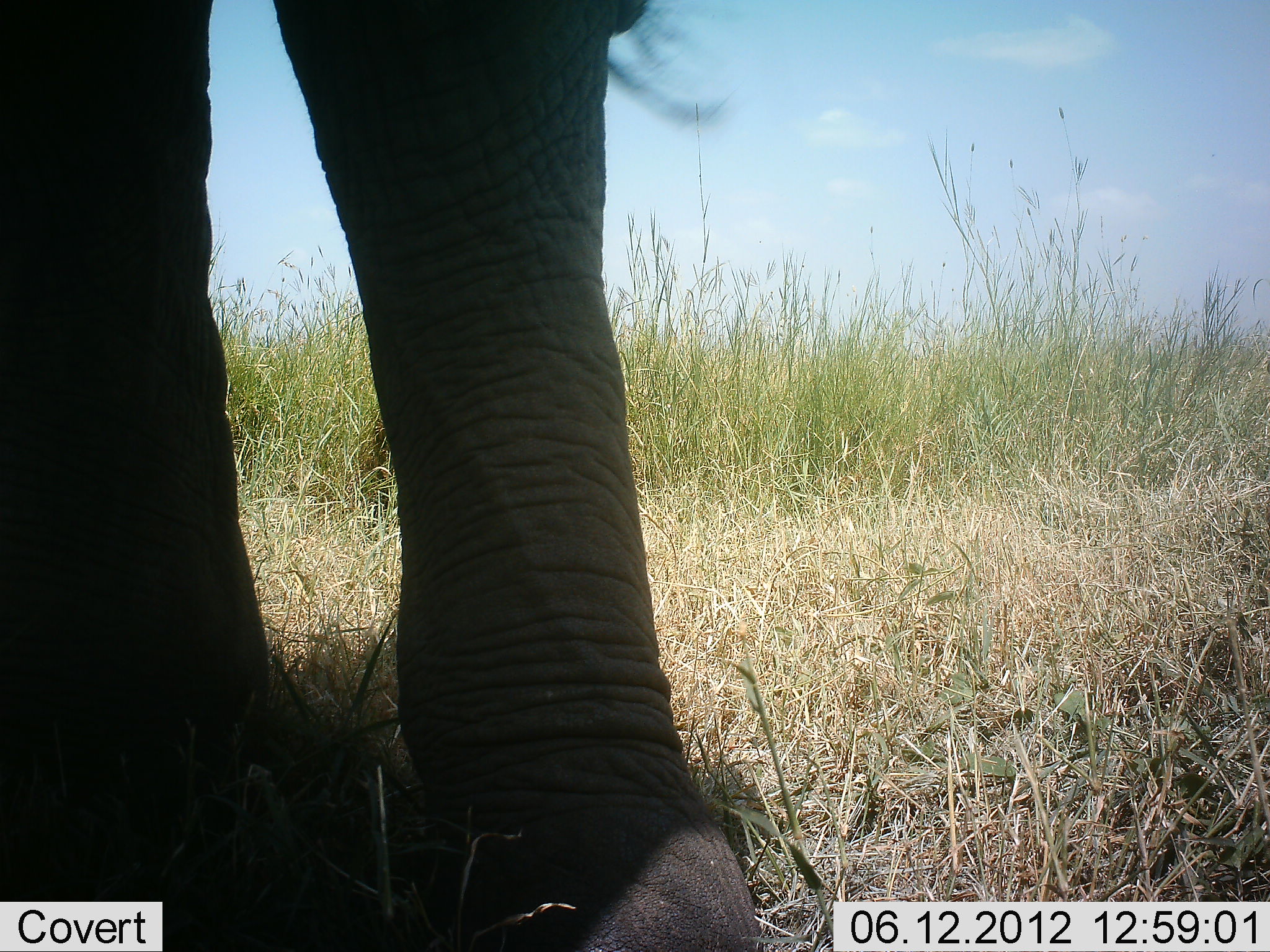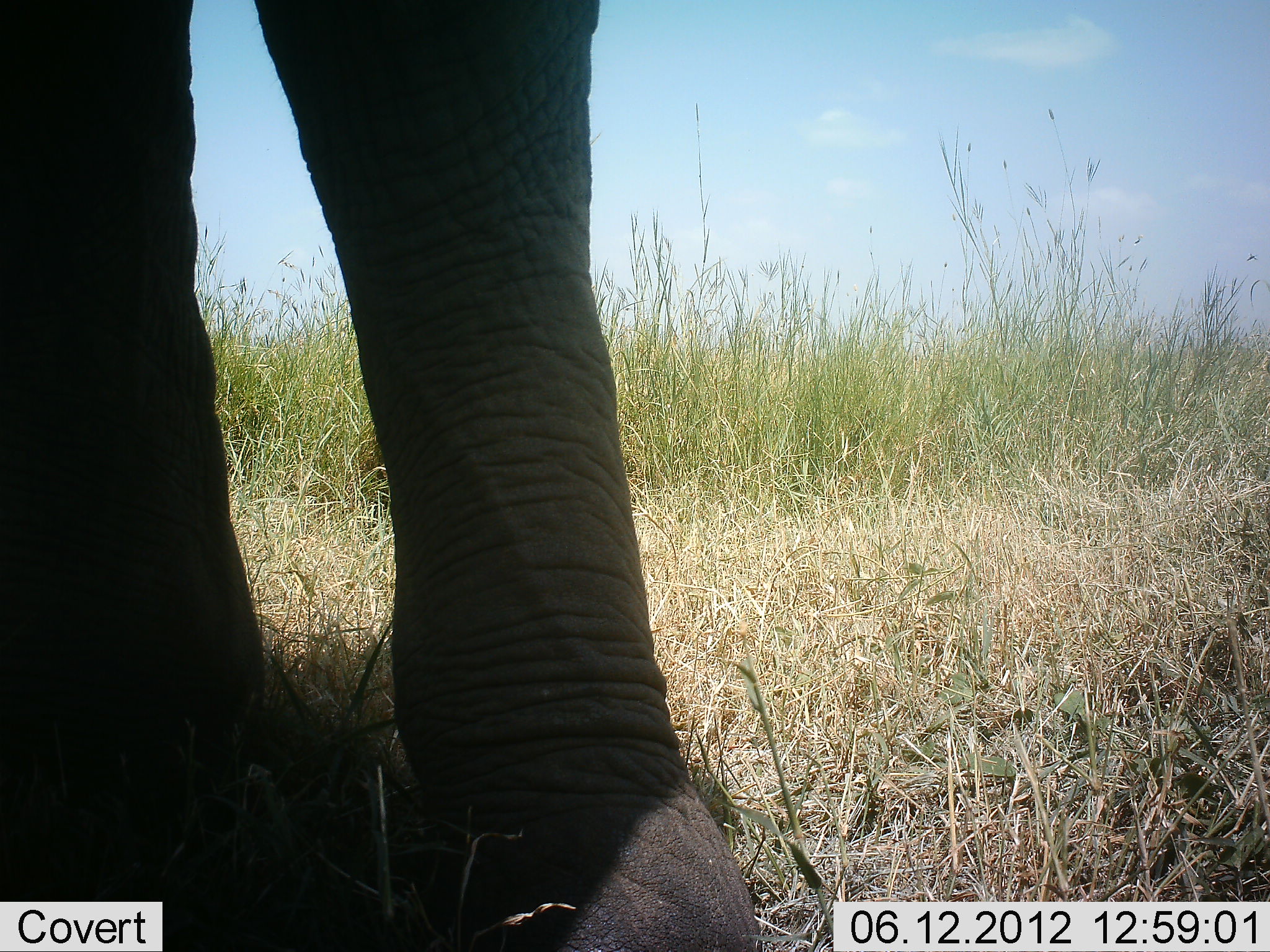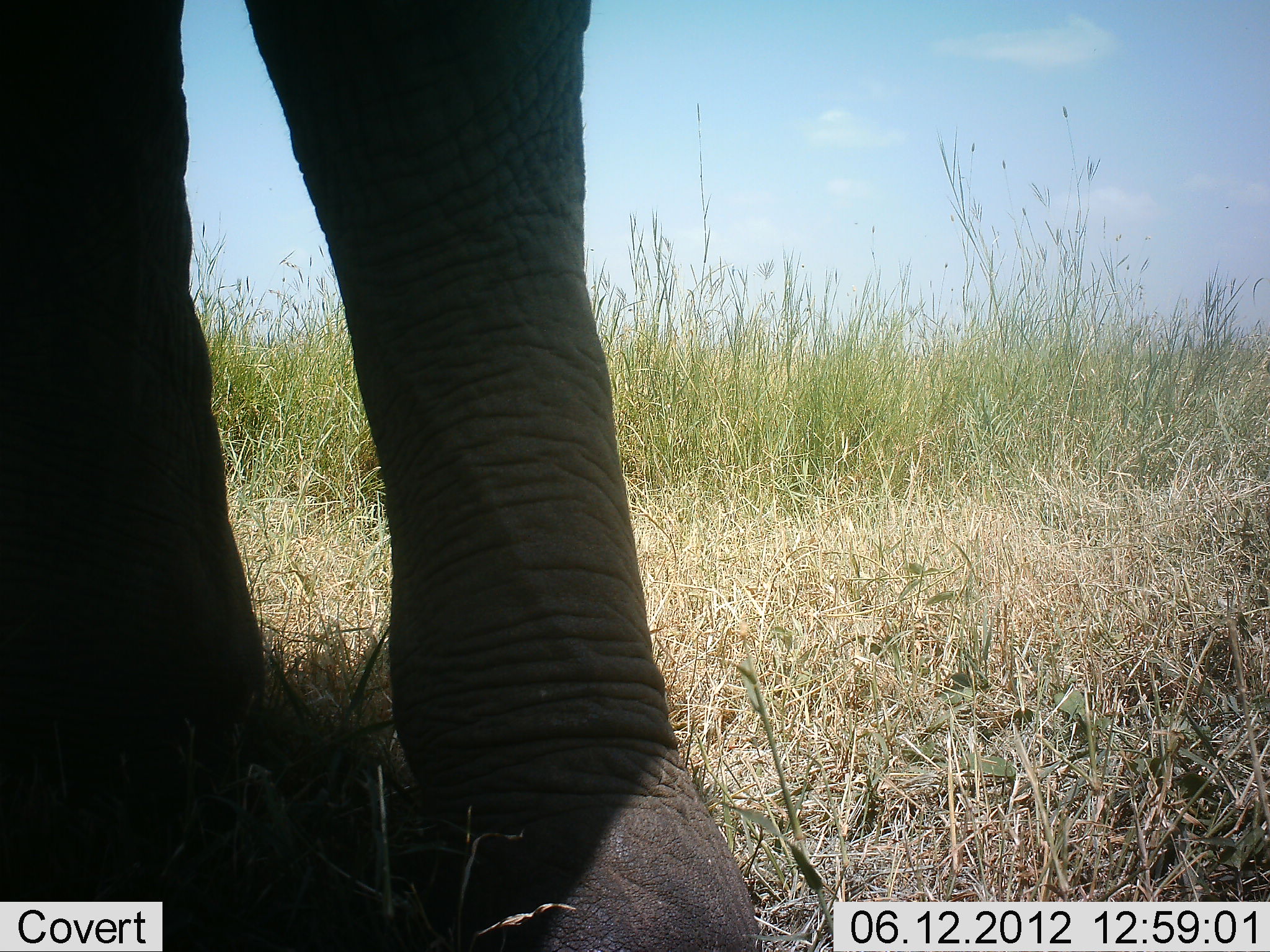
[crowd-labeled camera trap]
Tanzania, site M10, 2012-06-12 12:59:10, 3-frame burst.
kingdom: Animalia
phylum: Chordata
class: Mammalia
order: Proboscidea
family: Elephantidae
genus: Loxodonta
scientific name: Loxodonta africana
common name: african bush elephant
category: elephant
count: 1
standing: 90%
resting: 0%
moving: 10%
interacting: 0%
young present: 0%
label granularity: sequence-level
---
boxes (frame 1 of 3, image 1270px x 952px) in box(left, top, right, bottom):
animal: box(1, 0, 773, 951)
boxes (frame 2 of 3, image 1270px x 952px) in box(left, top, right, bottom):
animal: box(1, 0, 771, 951)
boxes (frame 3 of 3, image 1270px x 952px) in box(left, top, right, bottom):
animal: box(1, 0, 771, 951)